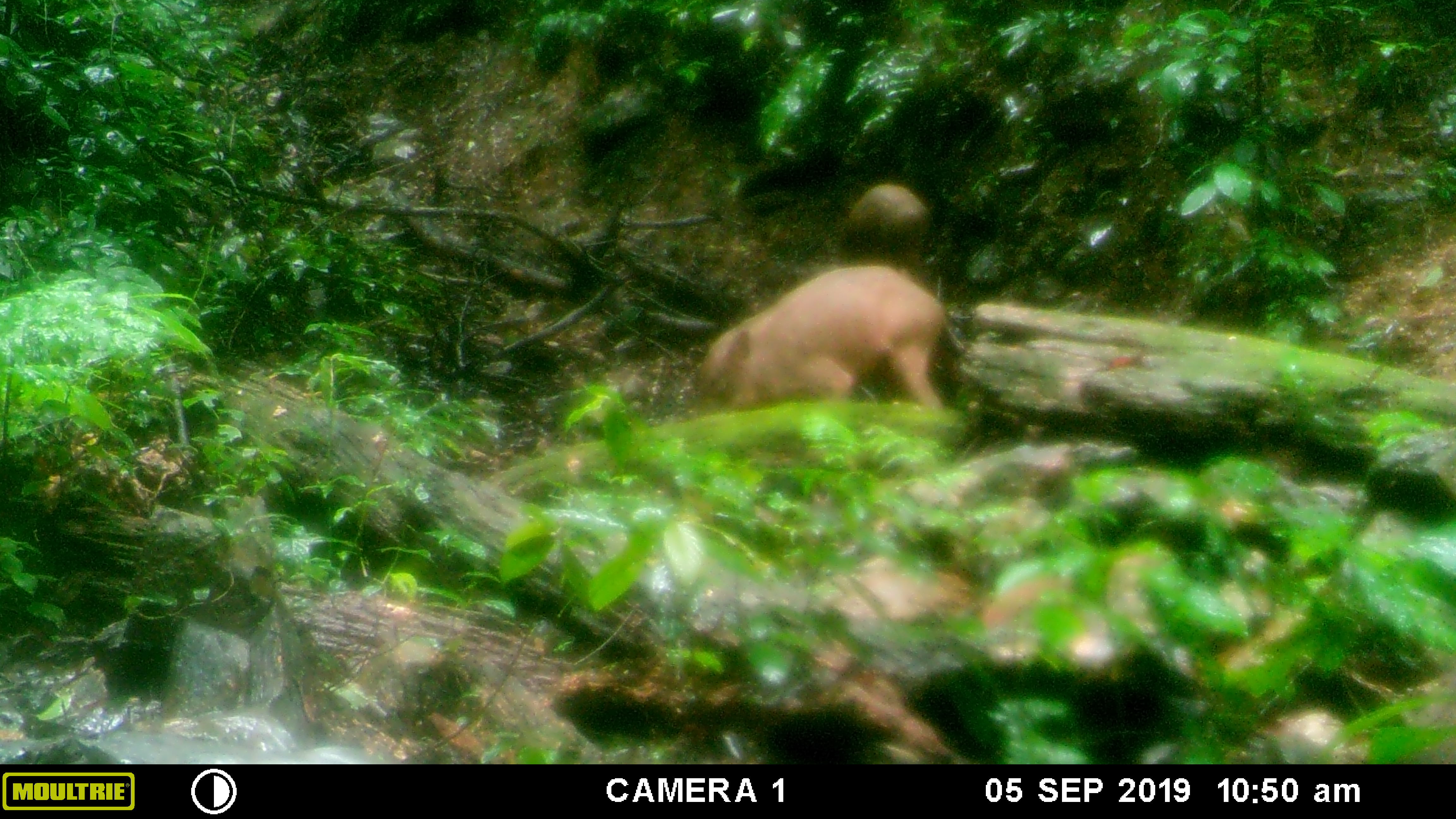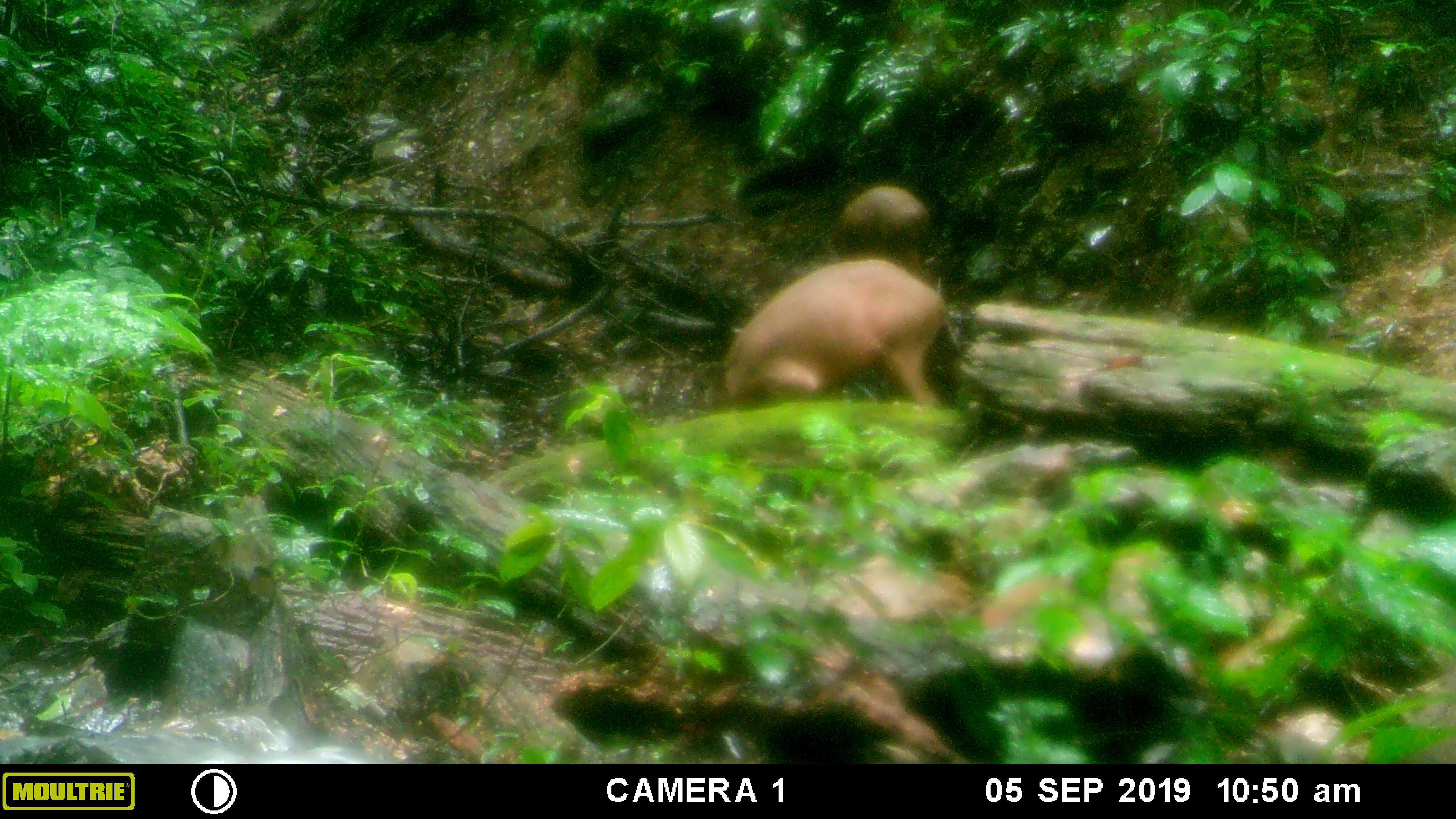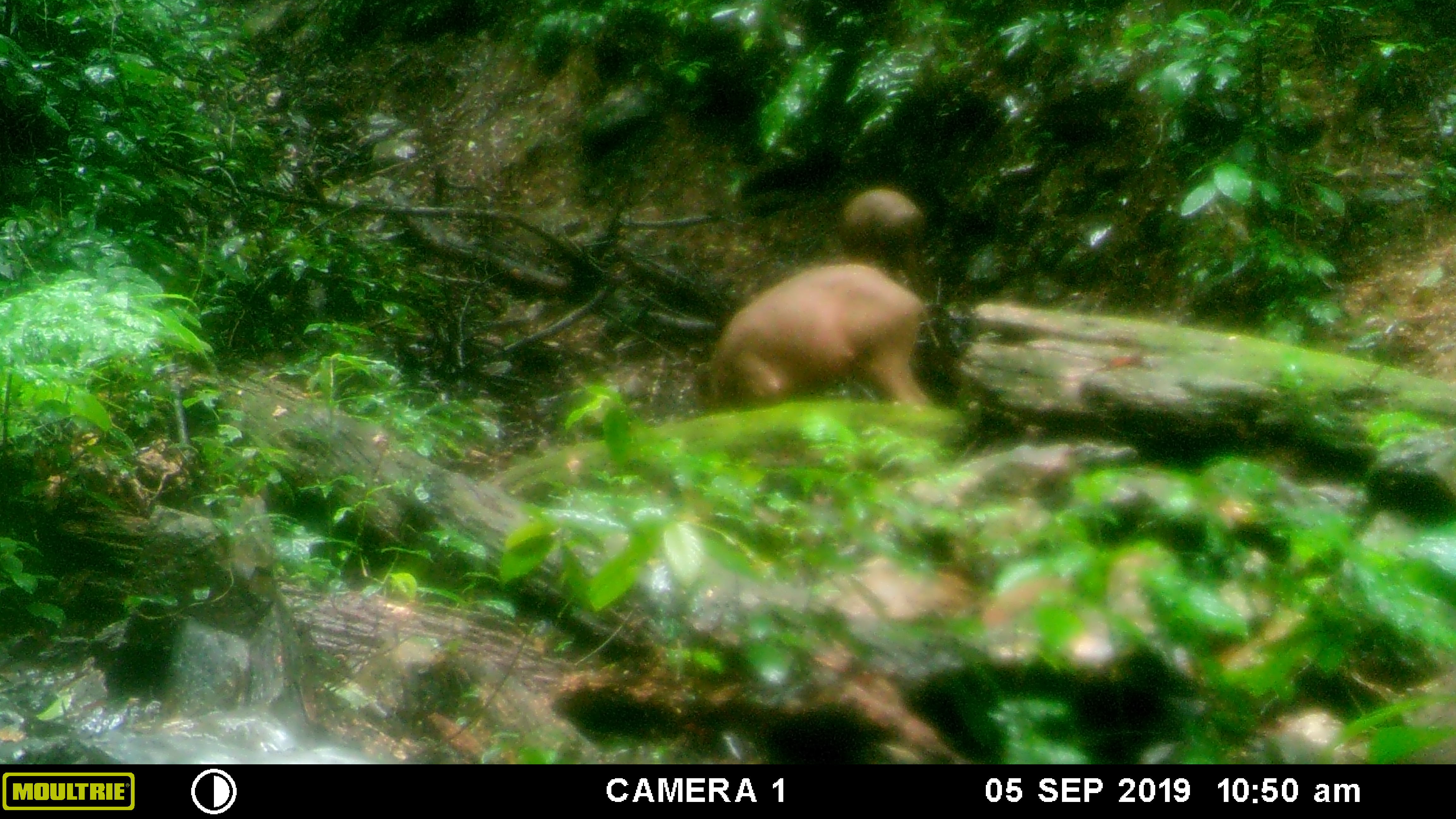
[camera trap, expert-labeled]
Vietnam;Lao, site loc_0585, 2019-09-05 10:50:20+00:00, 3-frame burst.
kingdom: Animalia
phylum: Chordata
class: Mammalia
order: Artiodactyla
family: Suidae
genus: Sus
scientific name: Sus scrofa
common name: eurasian wild pig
Eurasian wild pig (Sus scrofa). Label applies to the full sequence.